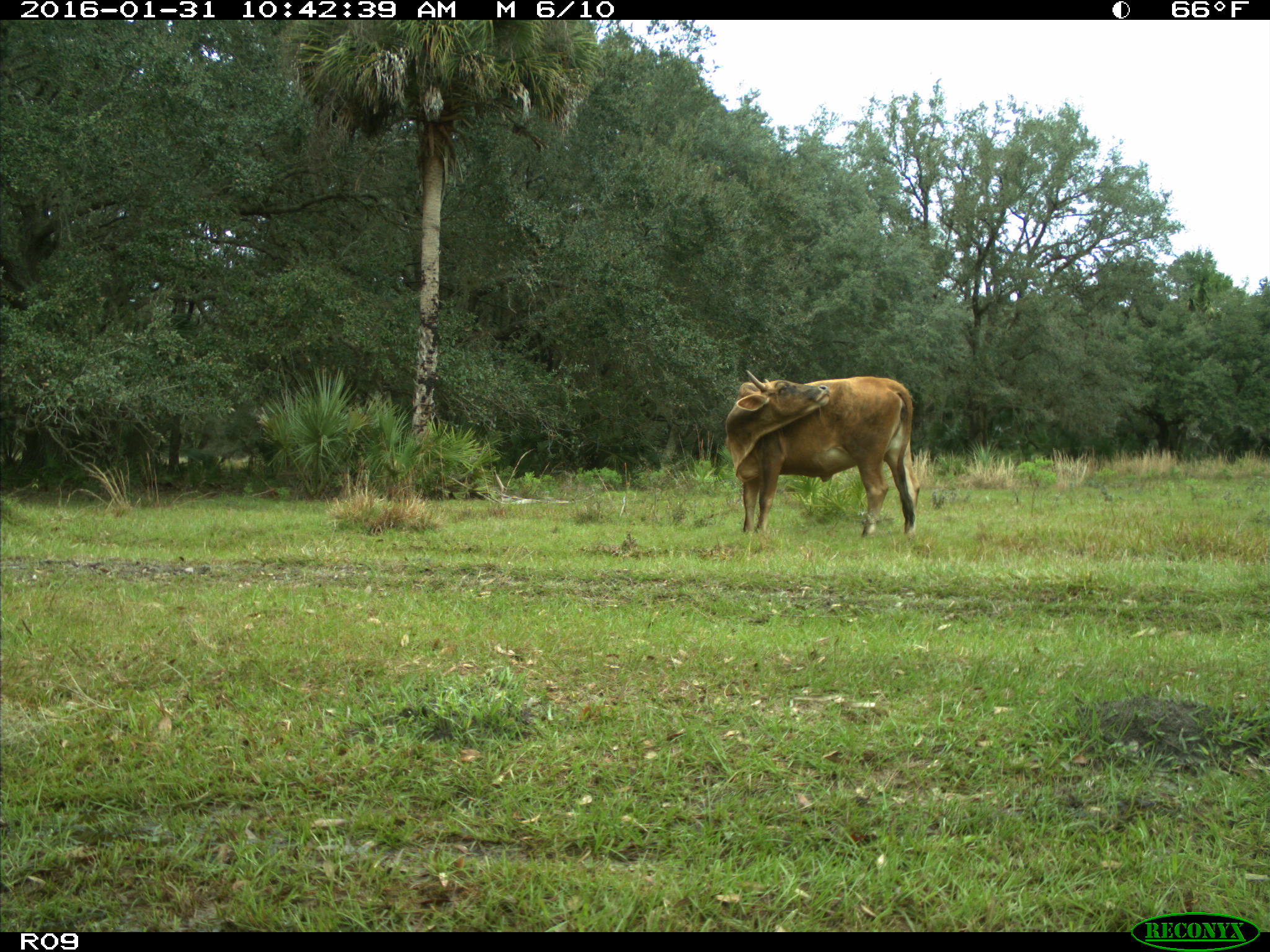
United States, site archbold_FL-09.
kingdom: Animalia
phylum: Chordata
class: Mammalia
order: Artiodactyla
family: Bovidae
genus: Bos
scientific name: Bos taurus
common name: domestic cow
Bos taurus (domestic cow).